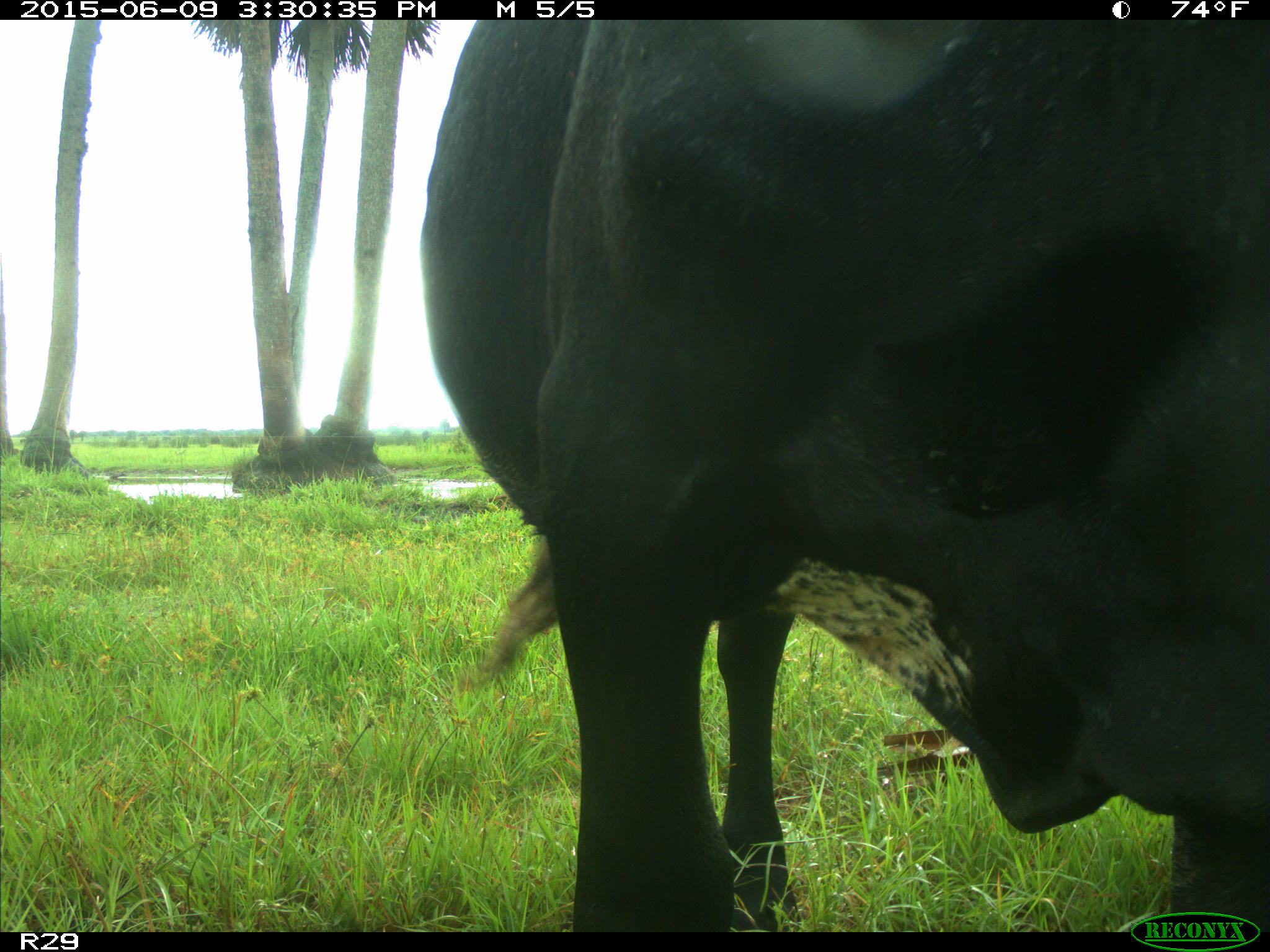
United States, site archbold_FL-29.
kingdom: Animalia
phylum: Chordata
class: Mammalia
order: Artiodactyla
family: Bovidae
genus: Bos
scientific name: Bos taurus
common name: domestic cow